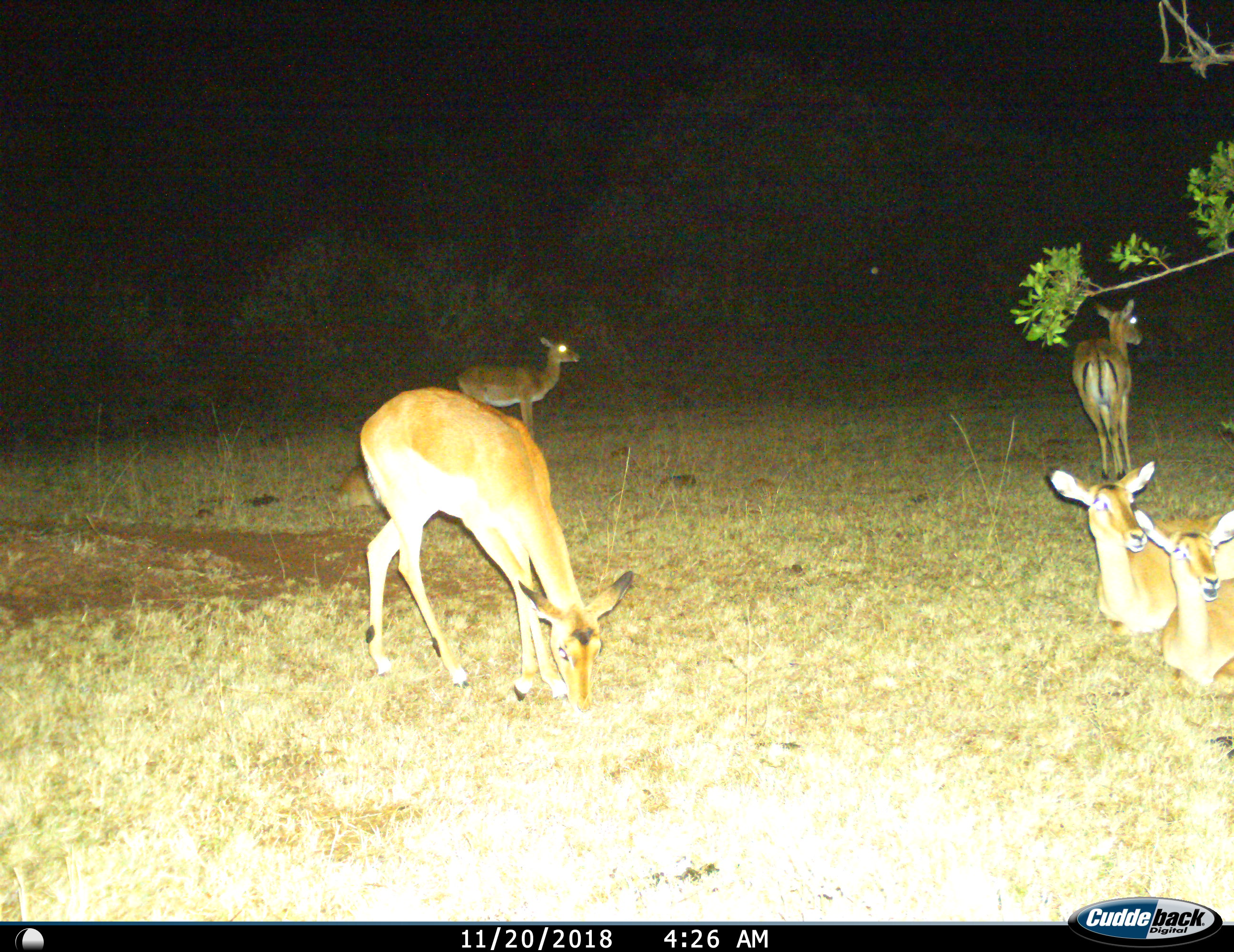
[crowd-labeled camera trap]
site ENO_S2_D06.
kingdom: Animalia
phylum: Chordata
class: Mammalia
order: Artiodactyla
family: Bovidae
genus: Aepyceros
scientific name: Aepyceros melampus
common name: impala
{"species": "impala (Aepyceros melampus)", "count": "5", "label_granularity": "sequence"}